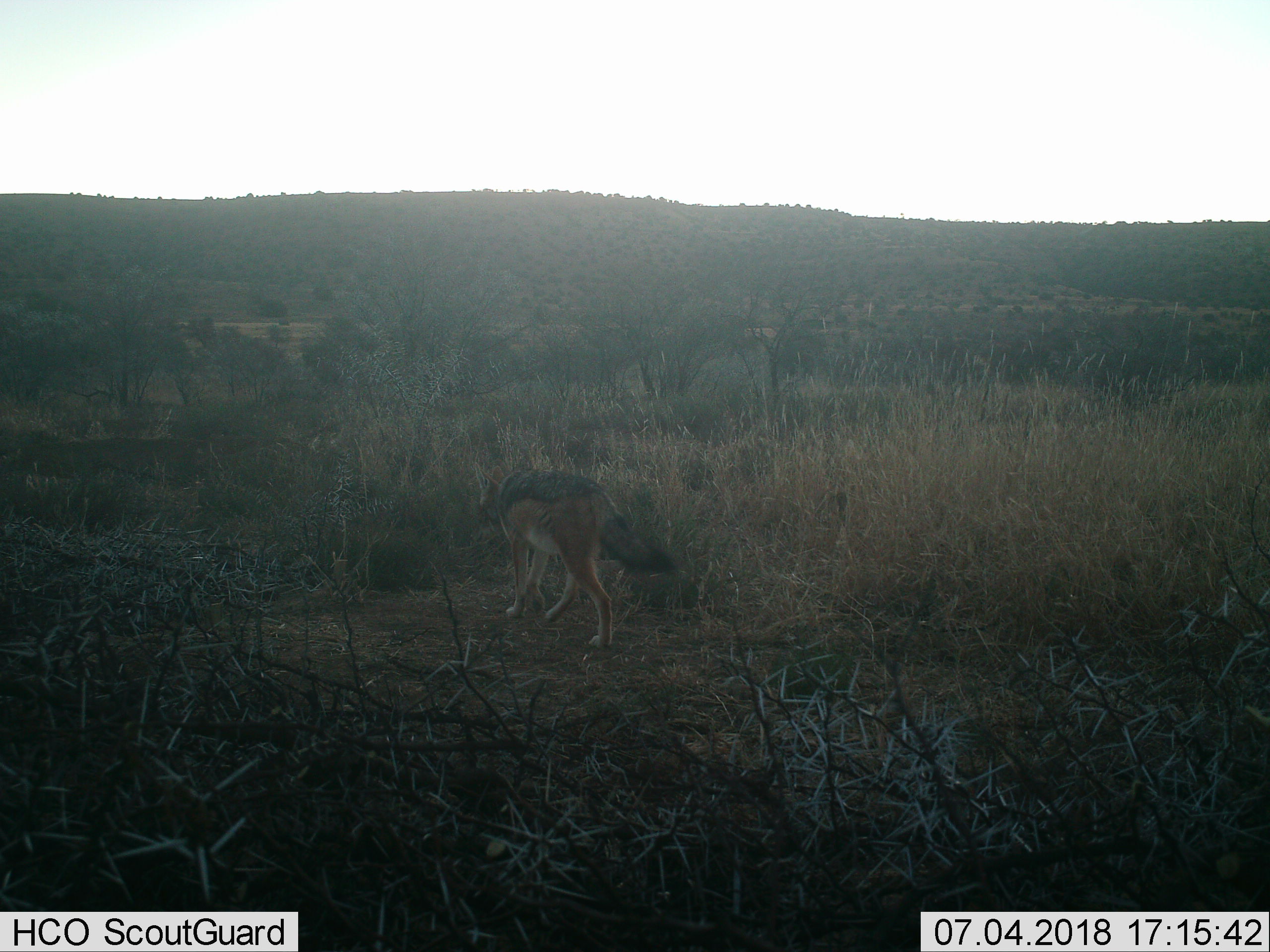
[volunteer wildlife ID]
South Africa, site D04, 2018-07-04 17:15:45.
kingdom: Animalia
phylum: Chordata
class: Mammalia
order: Carnivora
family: Canidae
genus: Lupulella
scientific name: Lupulella mesomelas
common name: black-backed jackal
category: jackalblackbacked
Jackalblackbacked (black-backed jackal) (Lupulella mesomelas), count 1. Behavior (volunteer vote fractions): standing 0%, resting 0%, moving 100%, interacting 0%. Young present (vote fraction): 0%. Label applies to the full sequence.